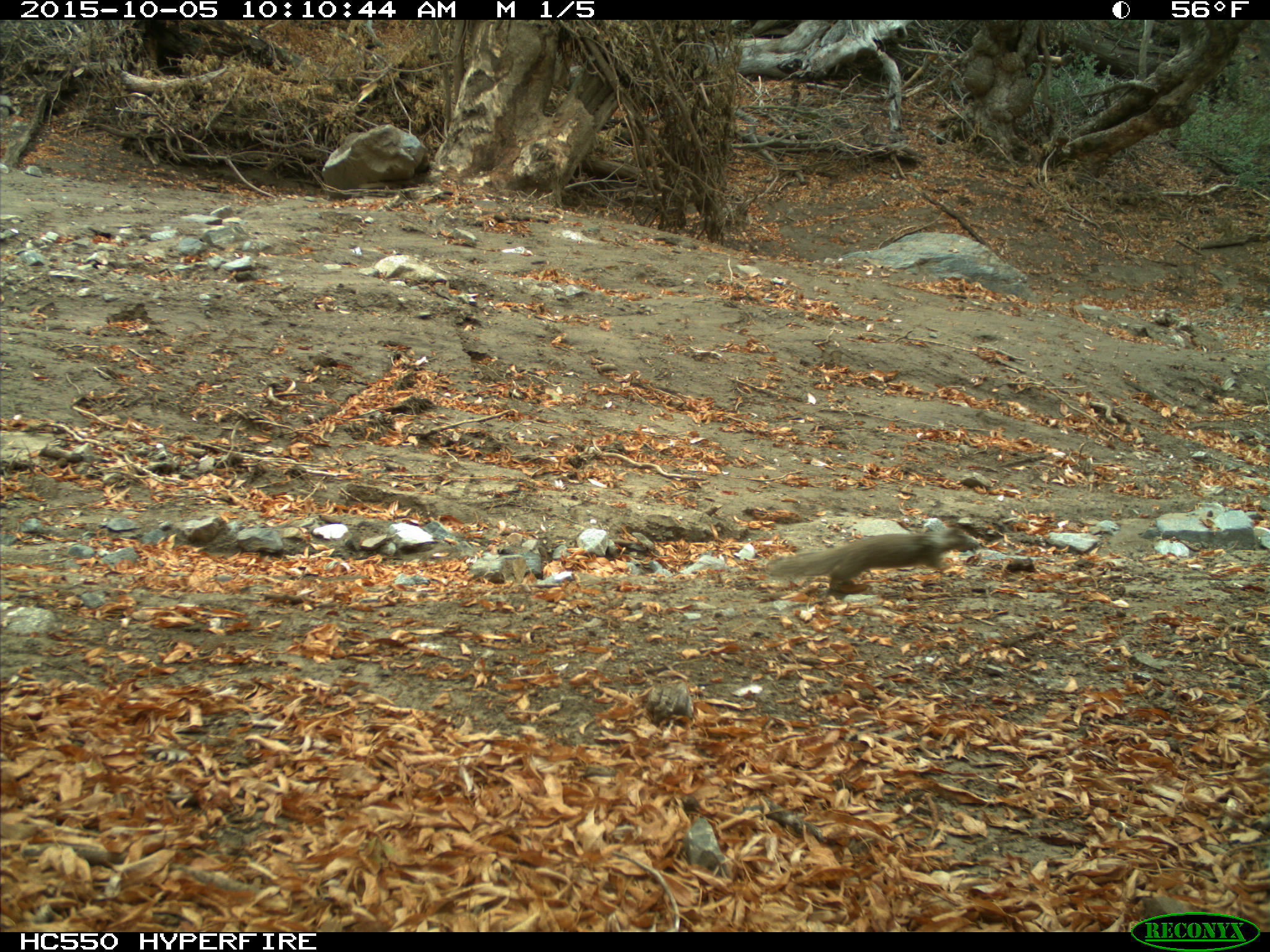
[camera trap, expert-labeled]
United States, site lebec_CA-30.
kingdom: Animalia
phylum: Chordata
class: Mammalia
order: Rodentia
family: Sciuridae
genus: Otospermophilus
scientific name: Otospermophilus beecheyi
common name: california ground squirrel